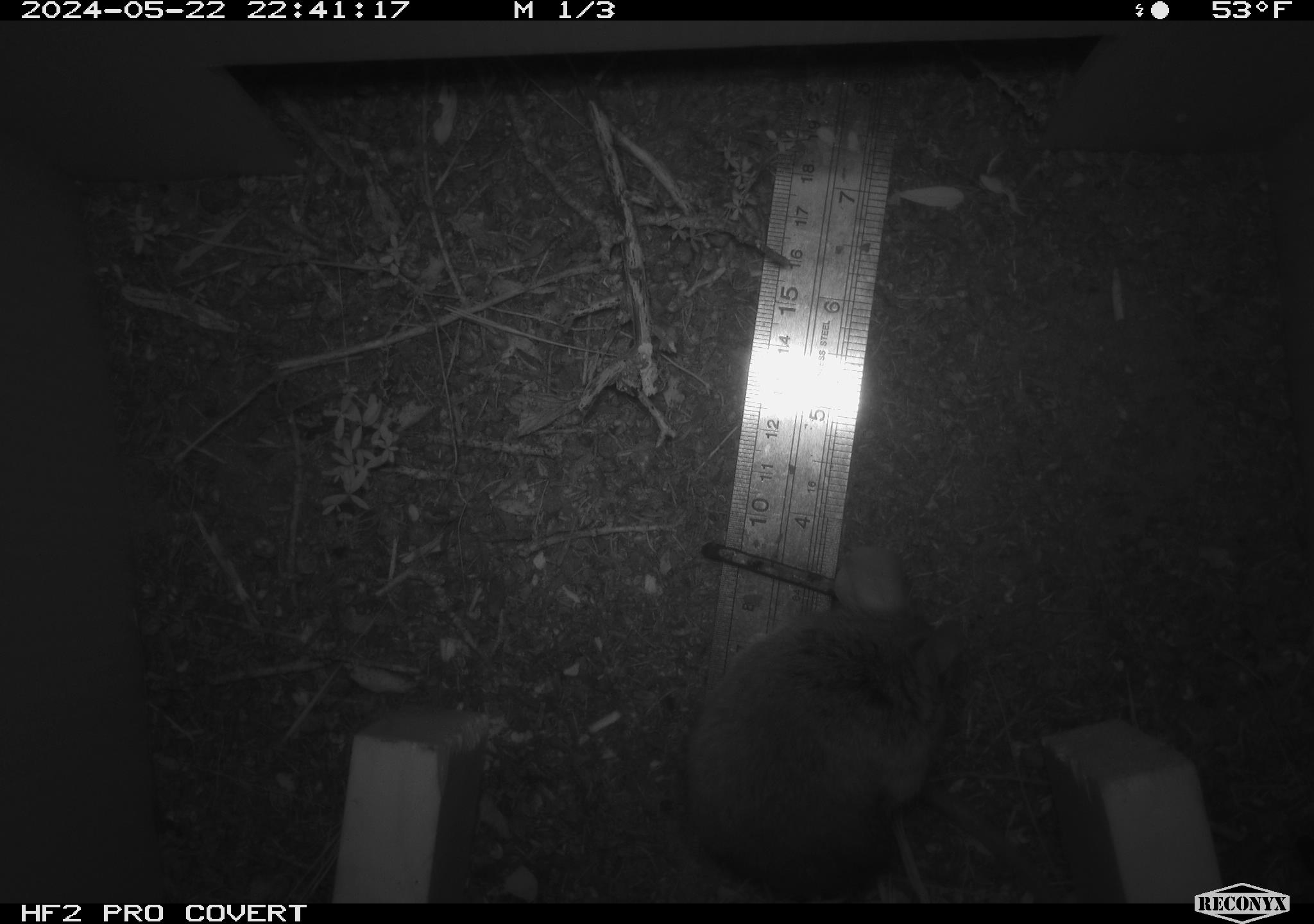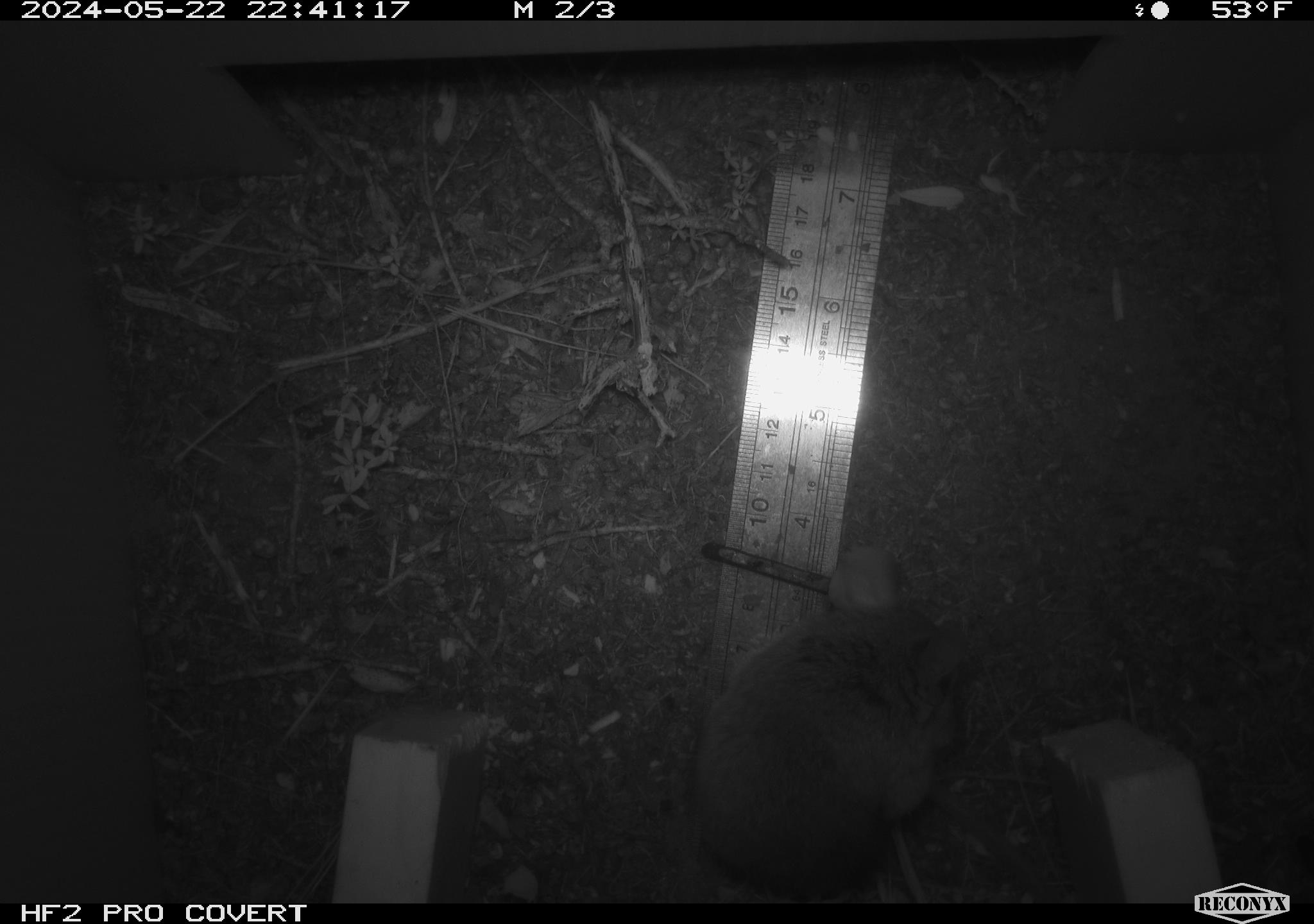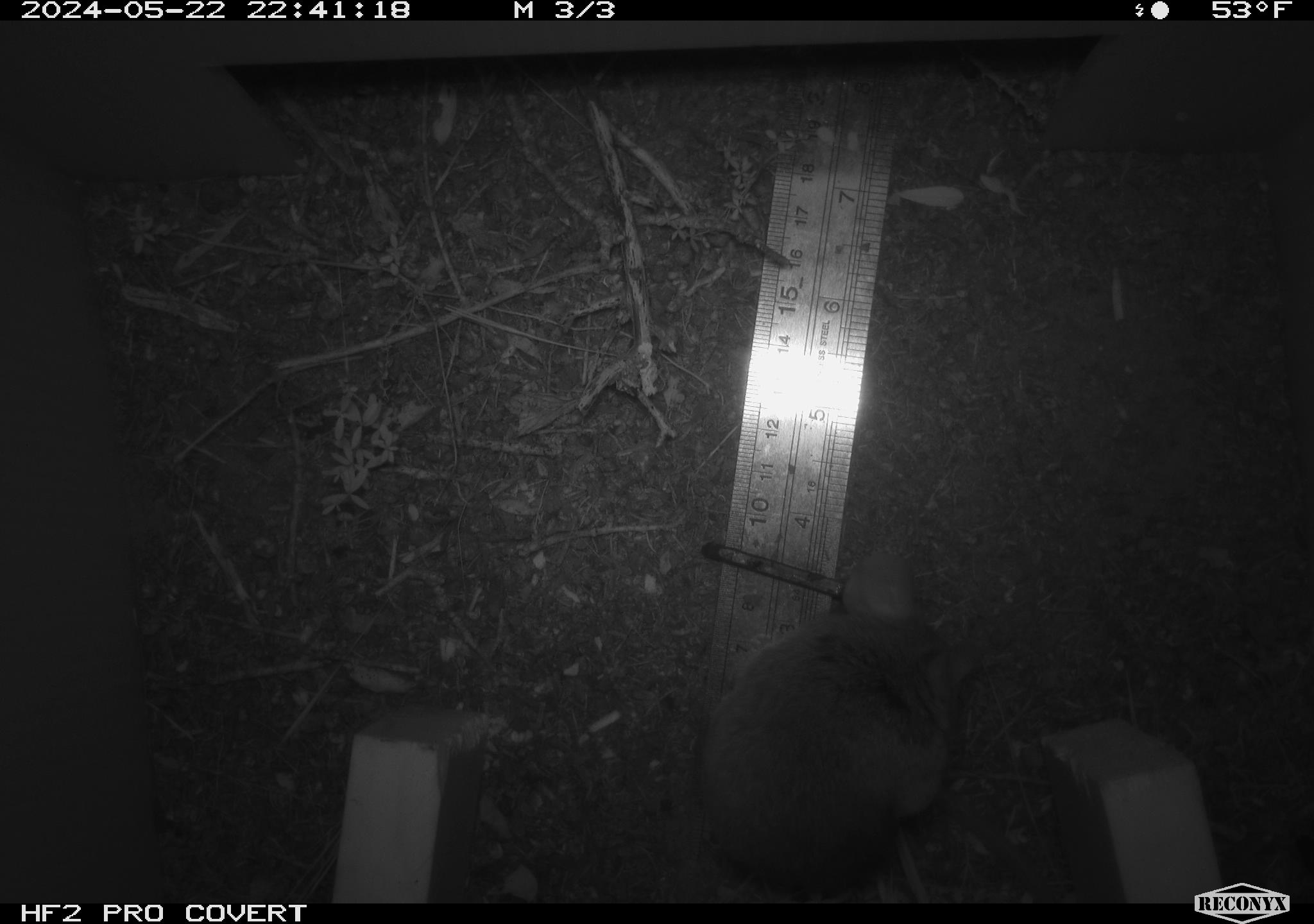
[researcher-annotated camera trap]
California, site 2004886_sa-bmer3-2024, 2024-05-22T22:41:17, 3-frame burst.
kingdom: Animalia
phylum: Chordata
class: Mammalia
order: Rodentia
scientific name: Rodentia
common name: mouse species